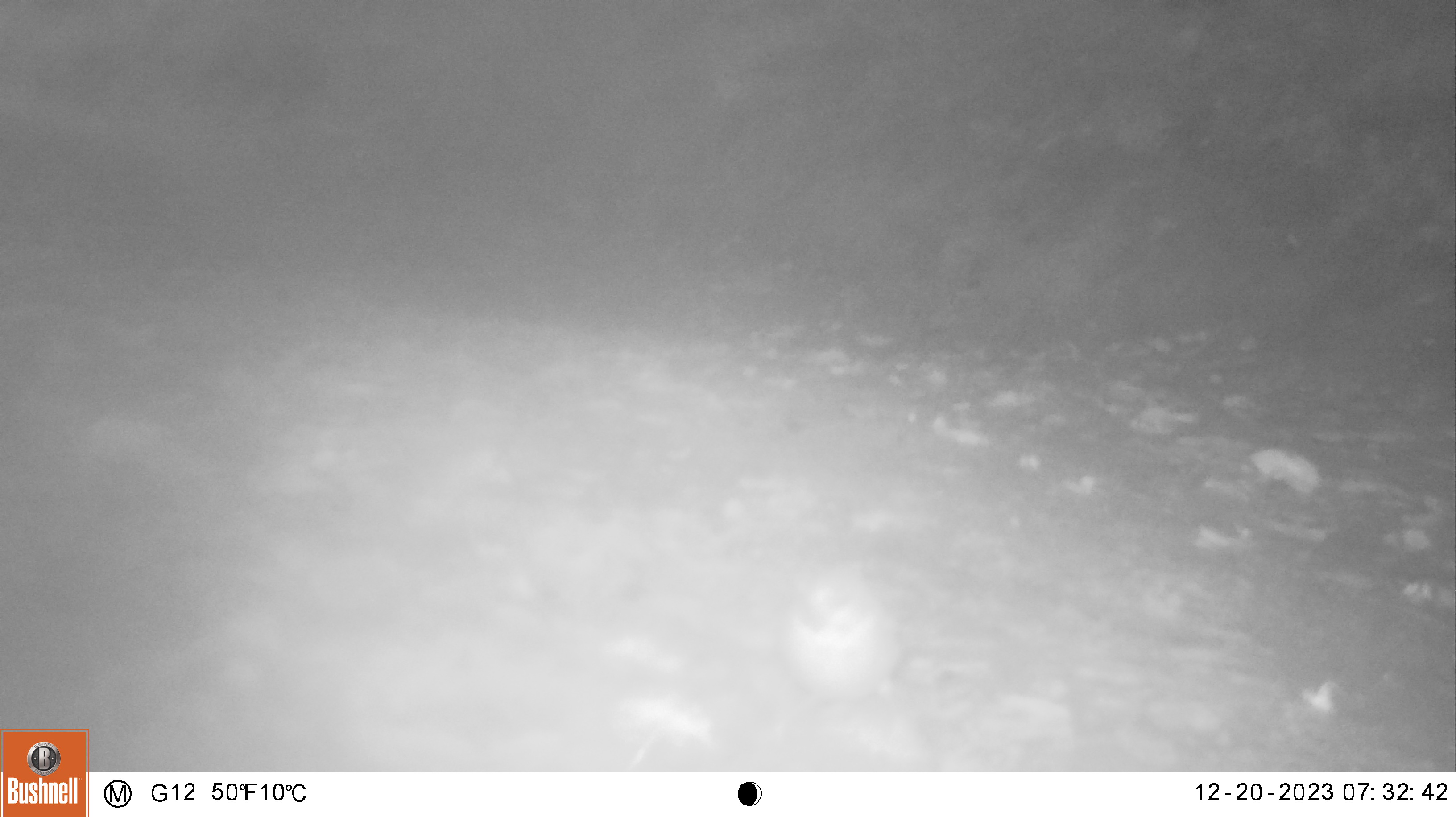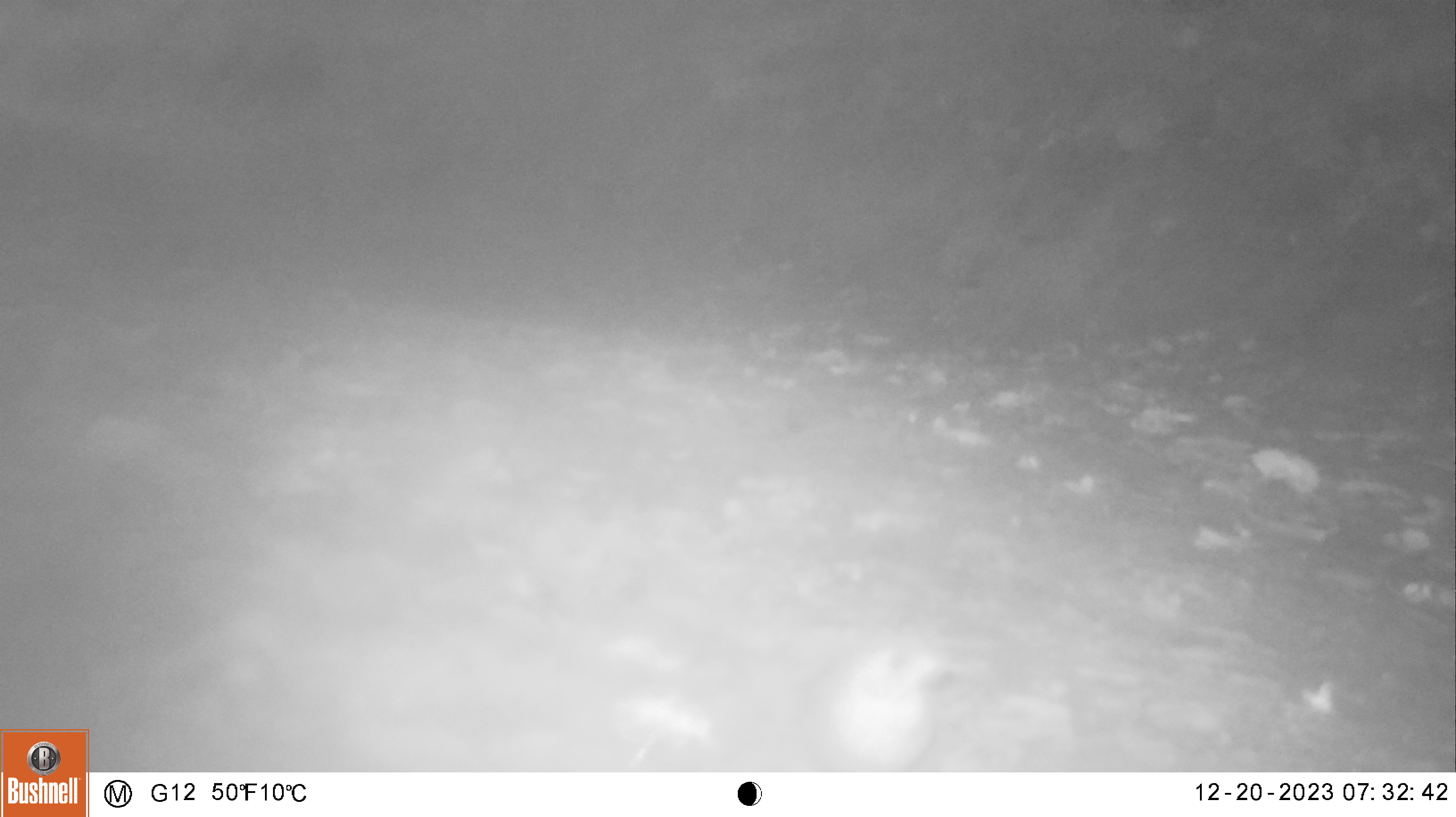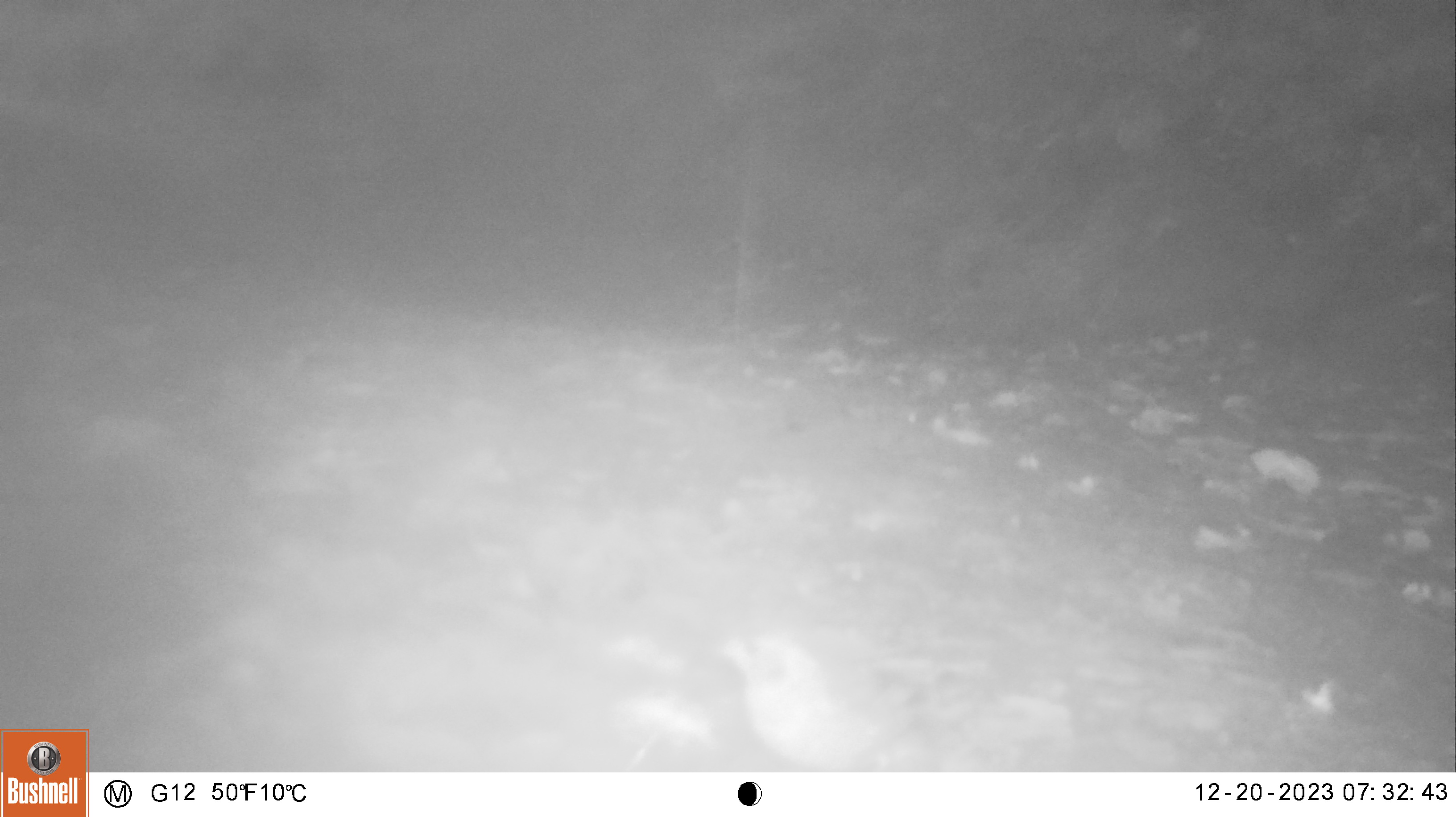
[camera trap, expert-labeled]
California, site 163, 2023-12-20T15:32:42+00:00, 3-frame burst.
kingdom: Animalia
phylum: Chordata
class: Aves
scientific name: Aves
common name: bird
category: unknown bird